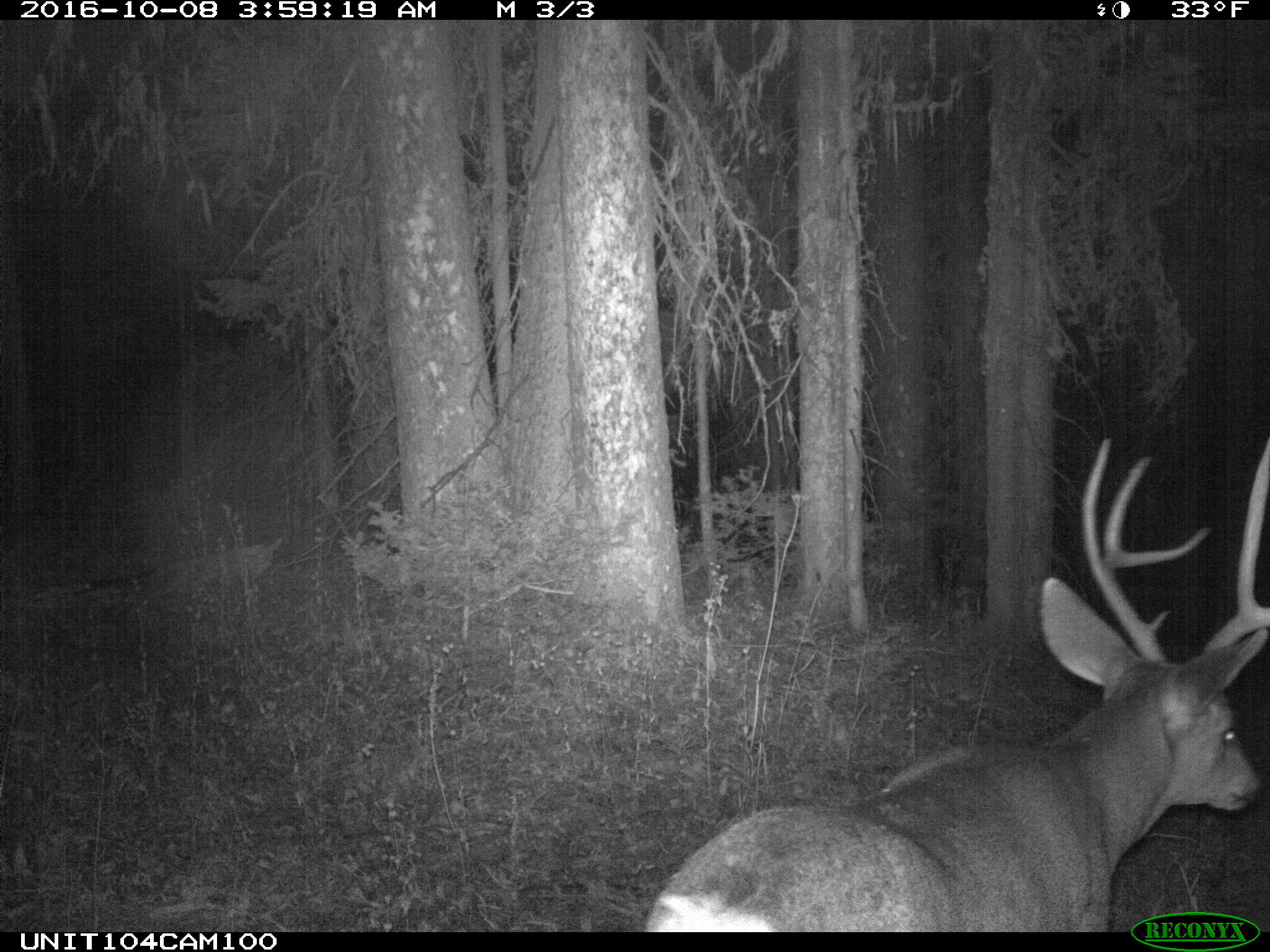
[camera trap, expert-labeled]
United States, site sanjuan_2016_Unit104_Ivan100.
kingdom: Animalia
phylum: Chordata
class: Mammalia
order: Artiodactyla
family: Cervidae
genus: Odocoileus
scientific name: Odocoileus hemionus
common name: mule deer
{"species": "Odocoileus hemionus (mule deer)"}